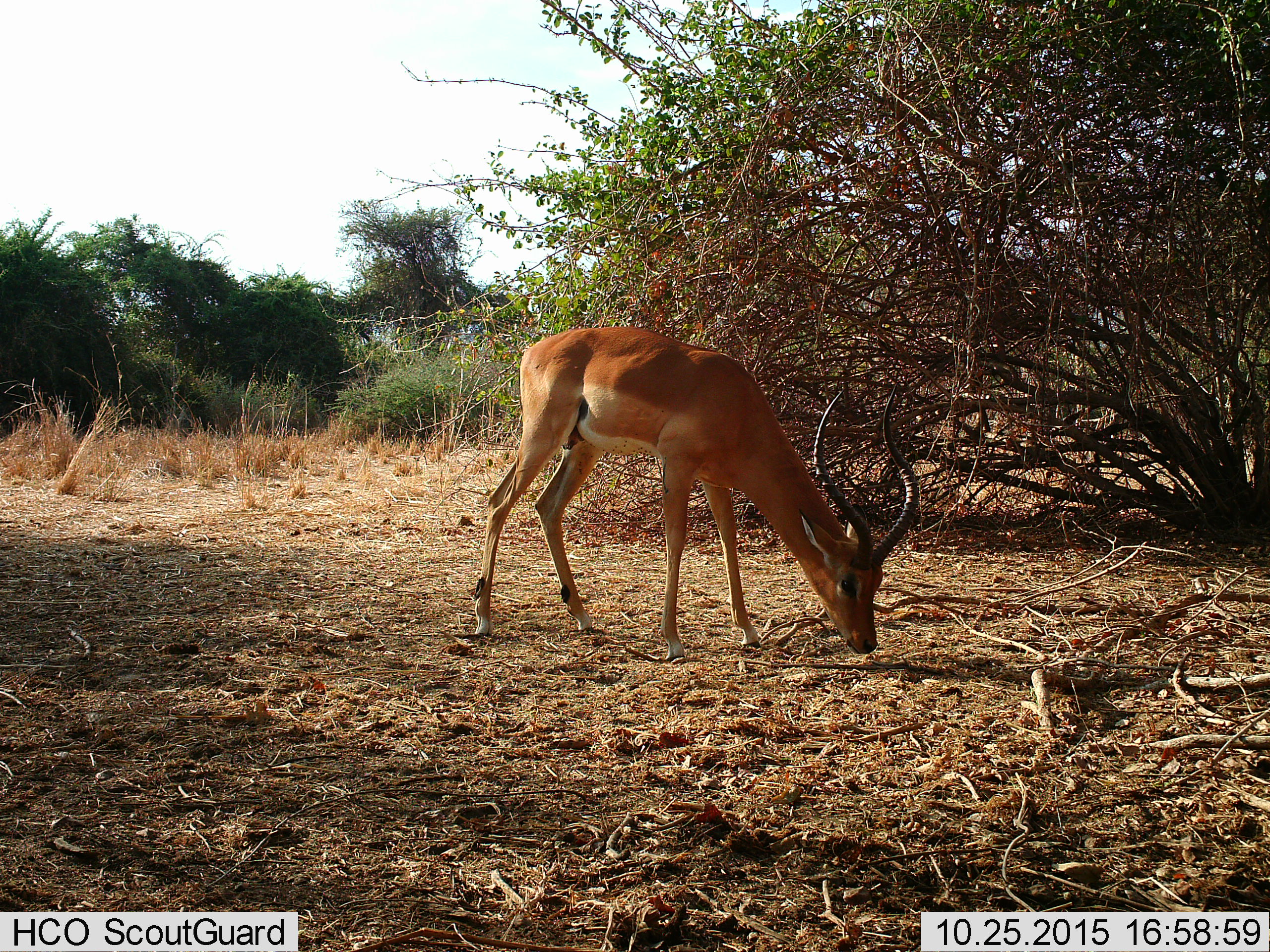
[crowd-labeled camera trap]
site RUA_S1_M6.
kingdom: Animalia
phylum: Chordata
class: Mammalia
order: Artiodactyla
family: Bovidae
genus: Aepyceros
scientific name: Aepyceros melampus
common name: impala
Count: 1.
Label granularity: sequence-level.